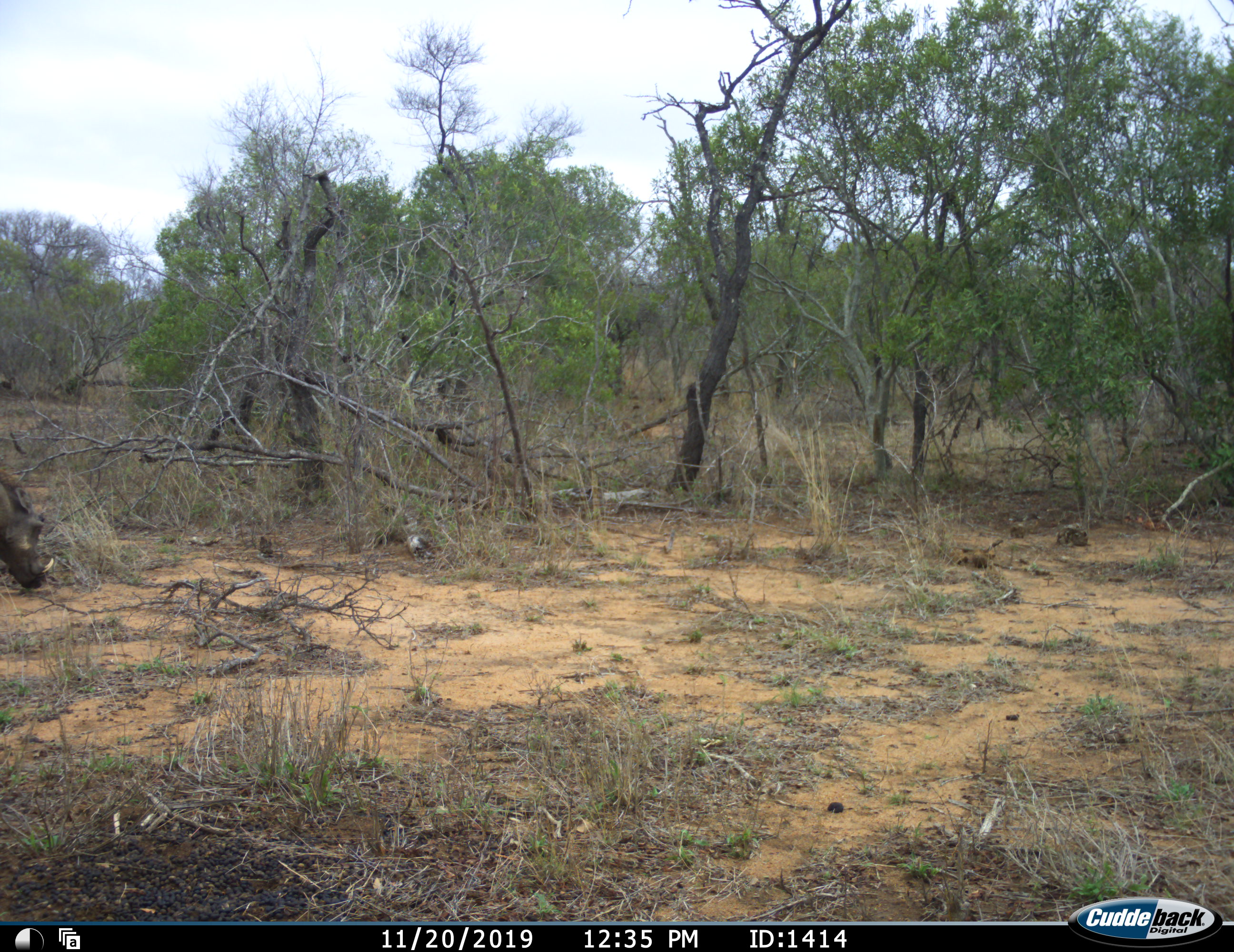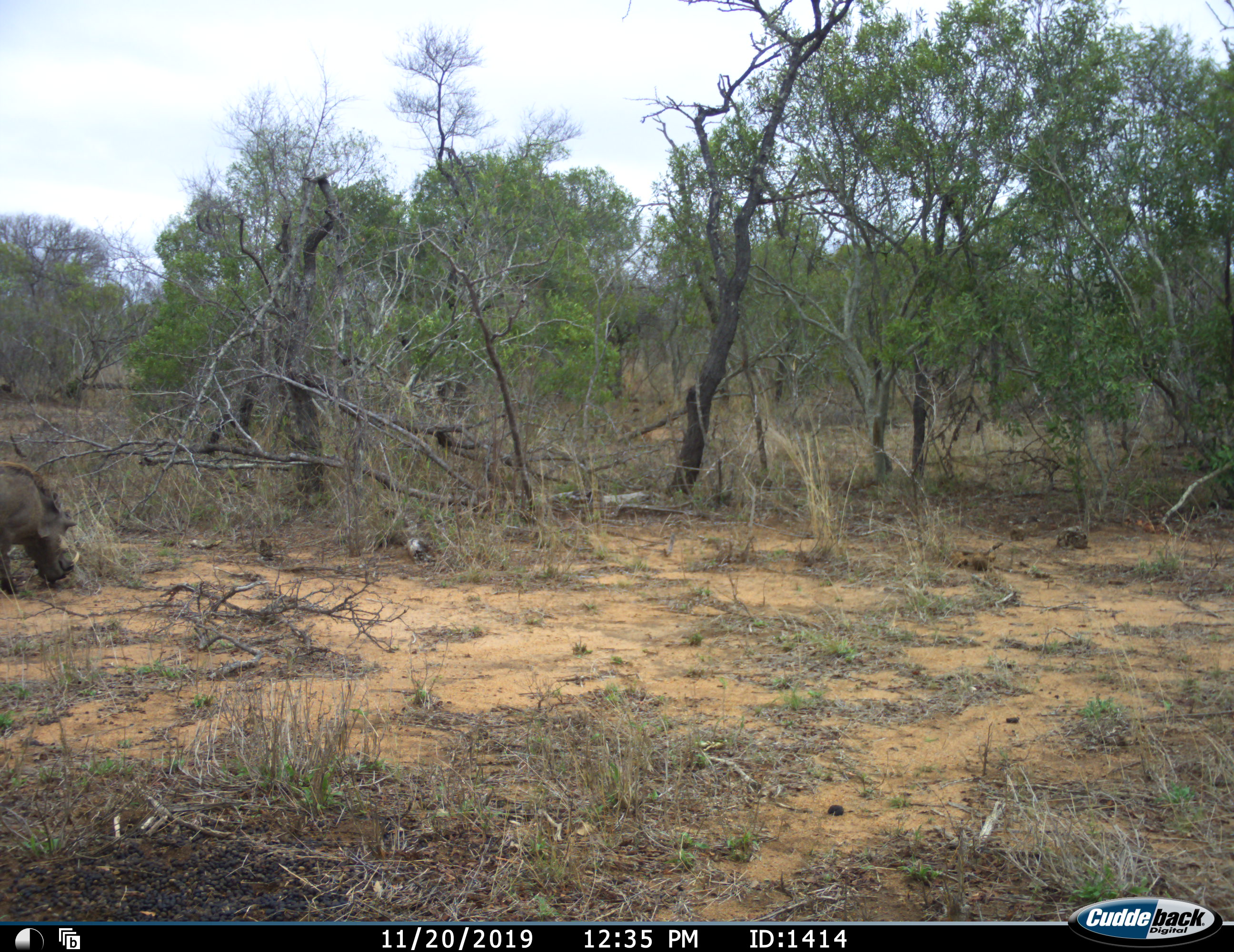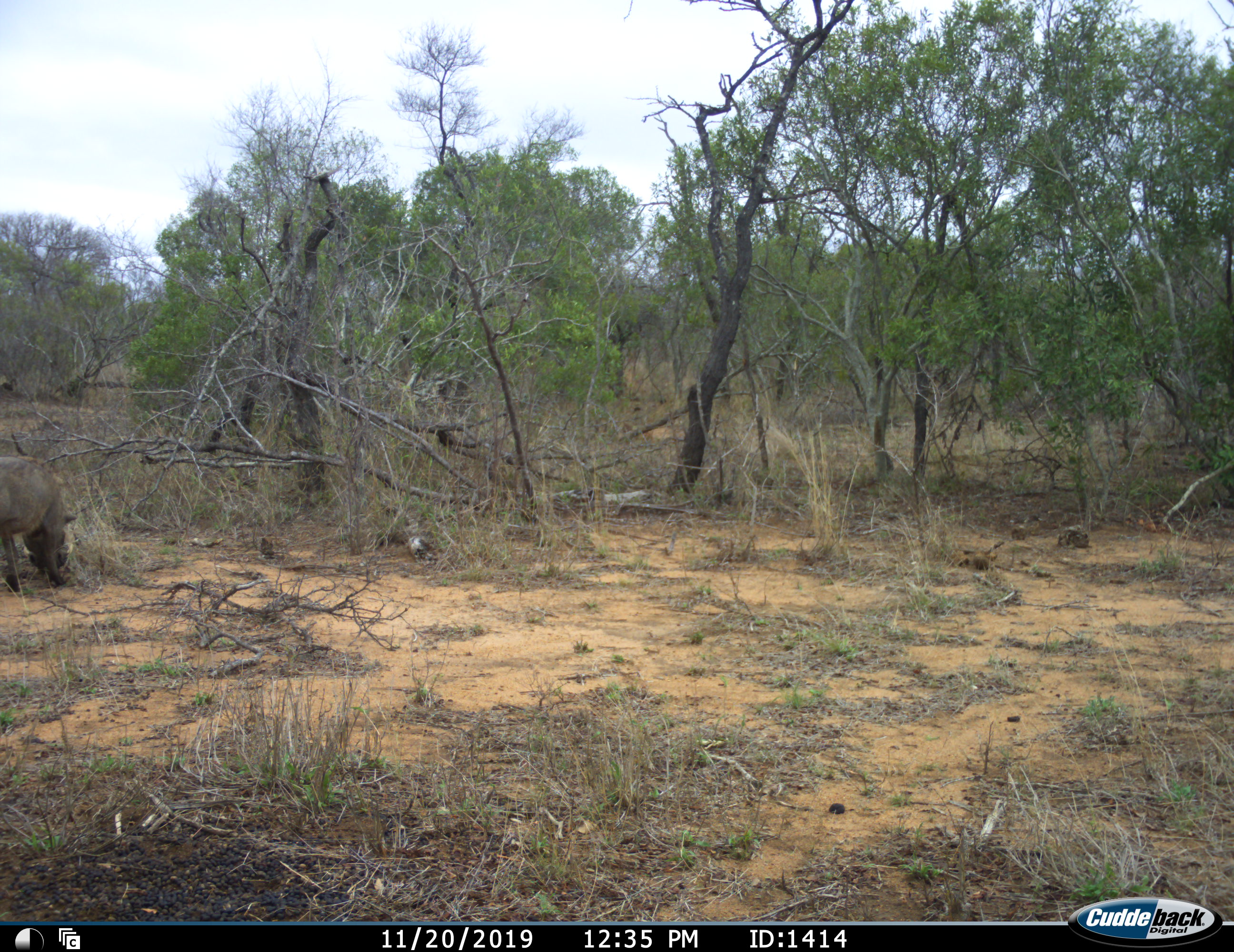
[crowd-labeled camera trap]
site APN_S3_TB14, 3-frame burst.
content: unidentified animal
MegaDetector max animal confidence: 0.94